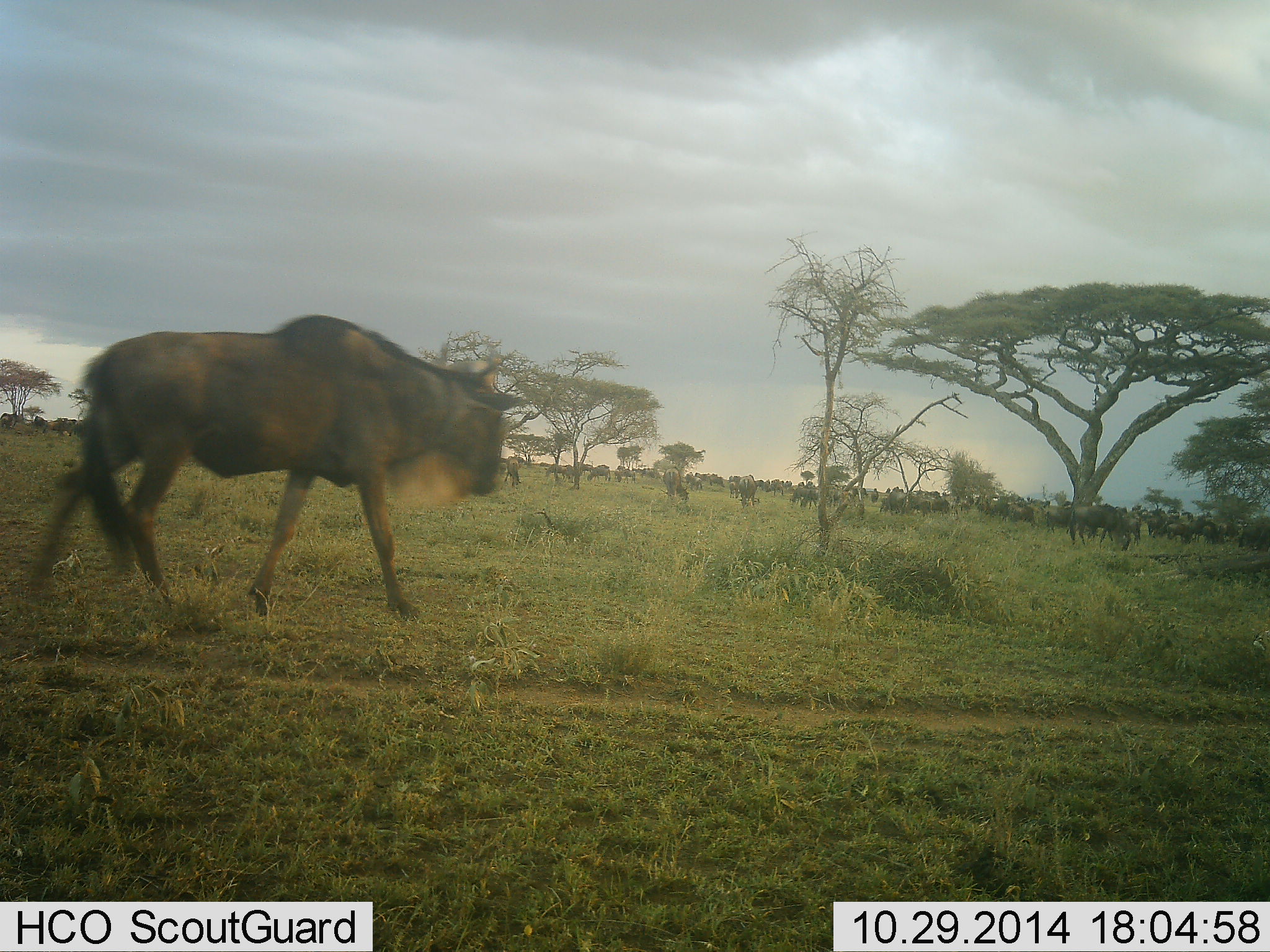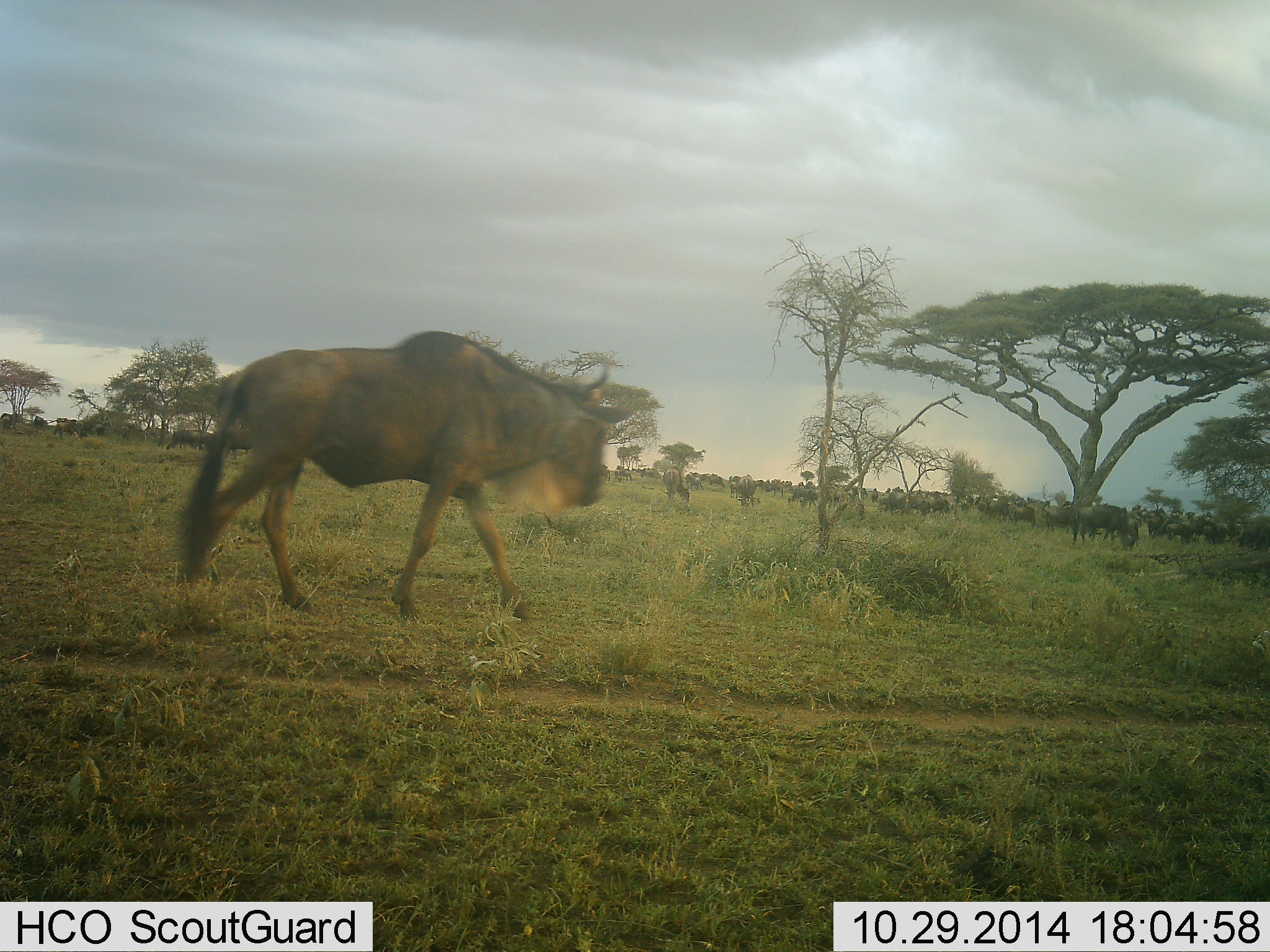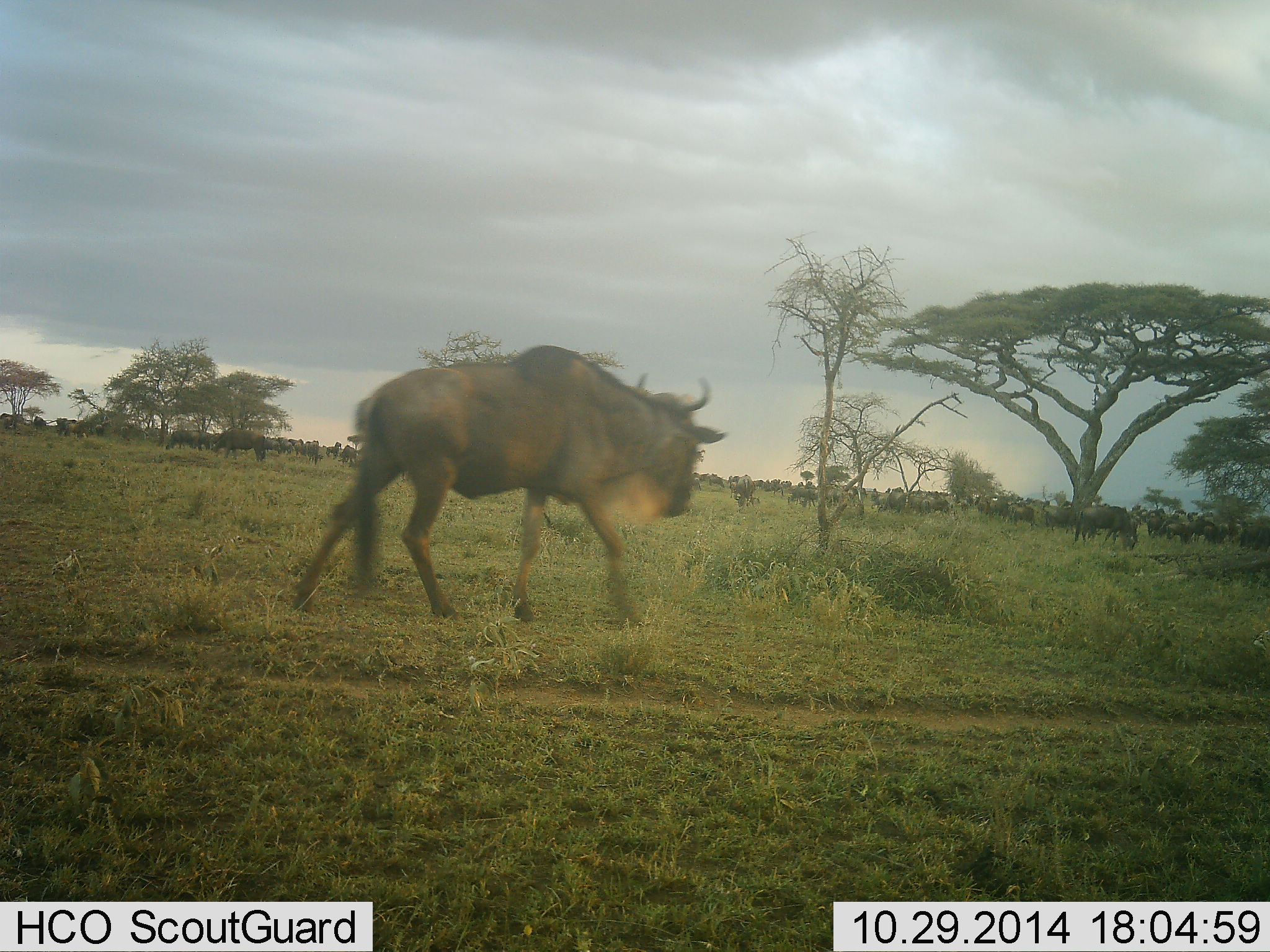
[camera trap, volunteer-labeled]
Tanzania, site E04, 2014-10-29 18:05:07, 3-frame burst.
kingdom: Animalia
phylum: Chordata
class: Mammalia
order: Artiodactyla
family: Bovidae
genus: Connochaetes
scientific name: Connochaetes taurinus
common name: blue wildebeest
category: wildebeest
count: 11-50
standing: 60%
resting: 10%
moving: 70%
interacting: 10%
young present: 0%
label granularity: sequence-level